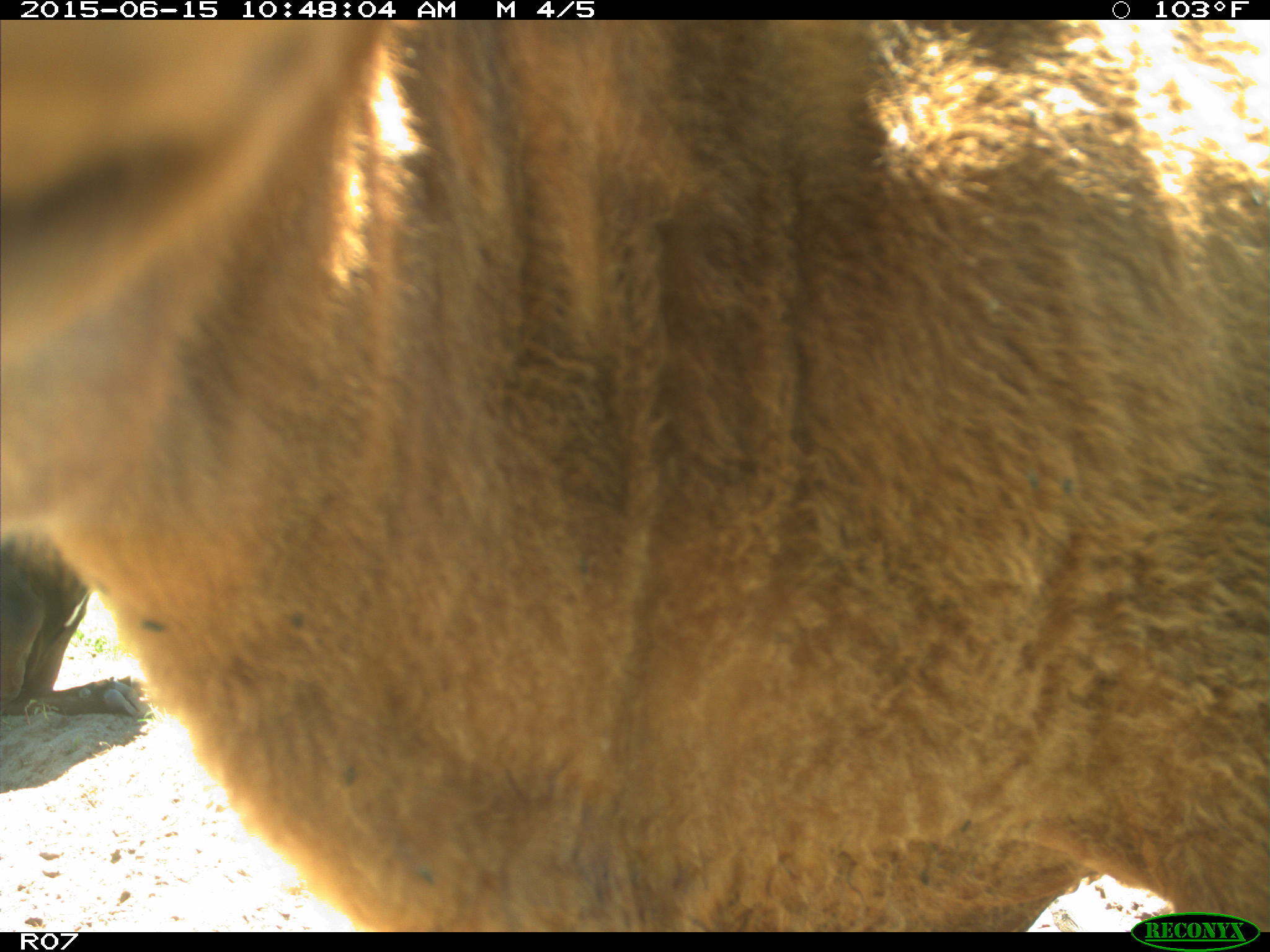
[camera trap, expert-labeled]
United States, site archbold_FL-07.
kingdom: Animalia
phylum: Chordata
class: Mammalia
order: Artiodactyla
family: Bovidae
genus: Bos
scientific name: Bos taurus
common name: domestic cow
Bos taurus (domestic cow).